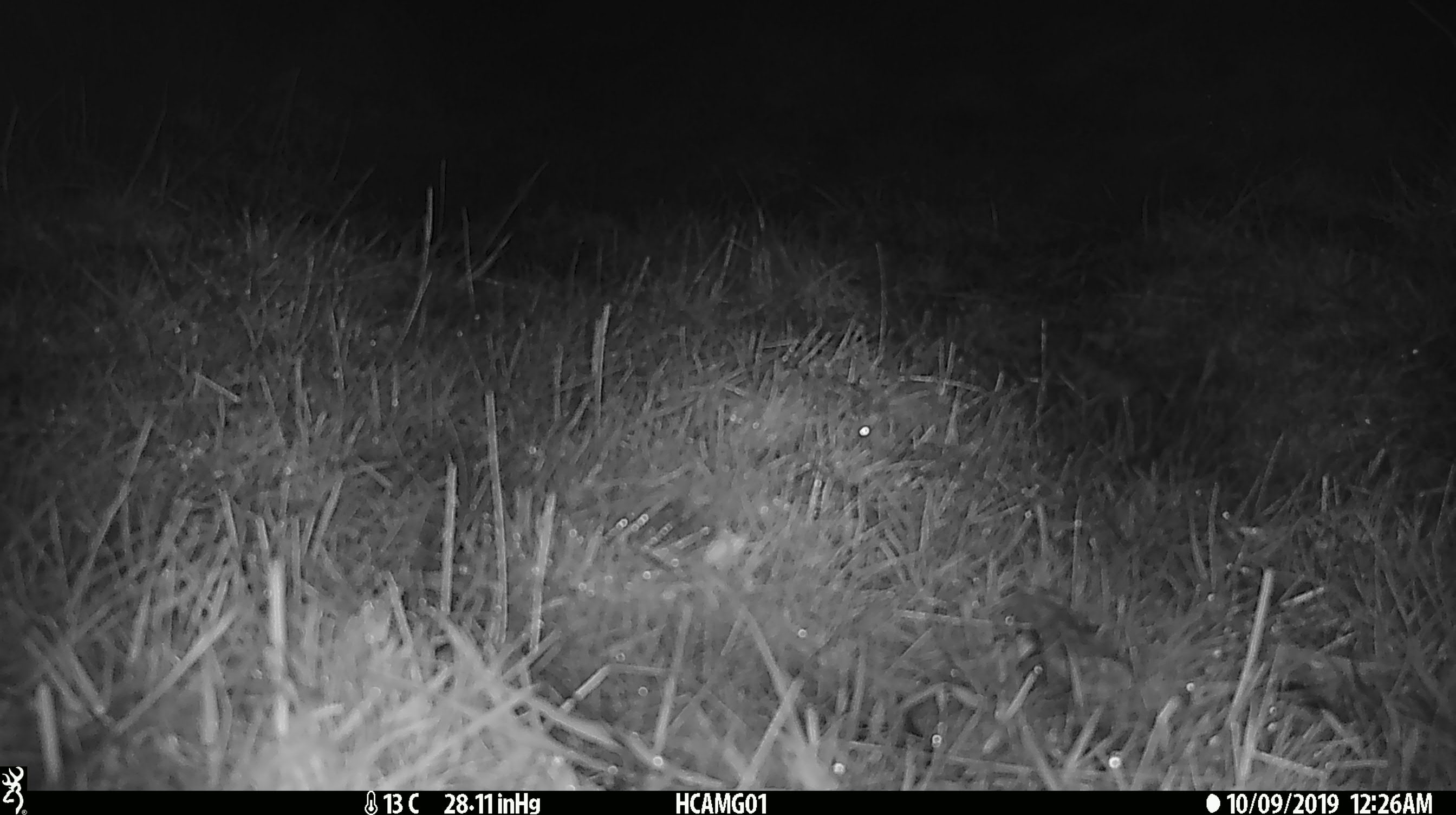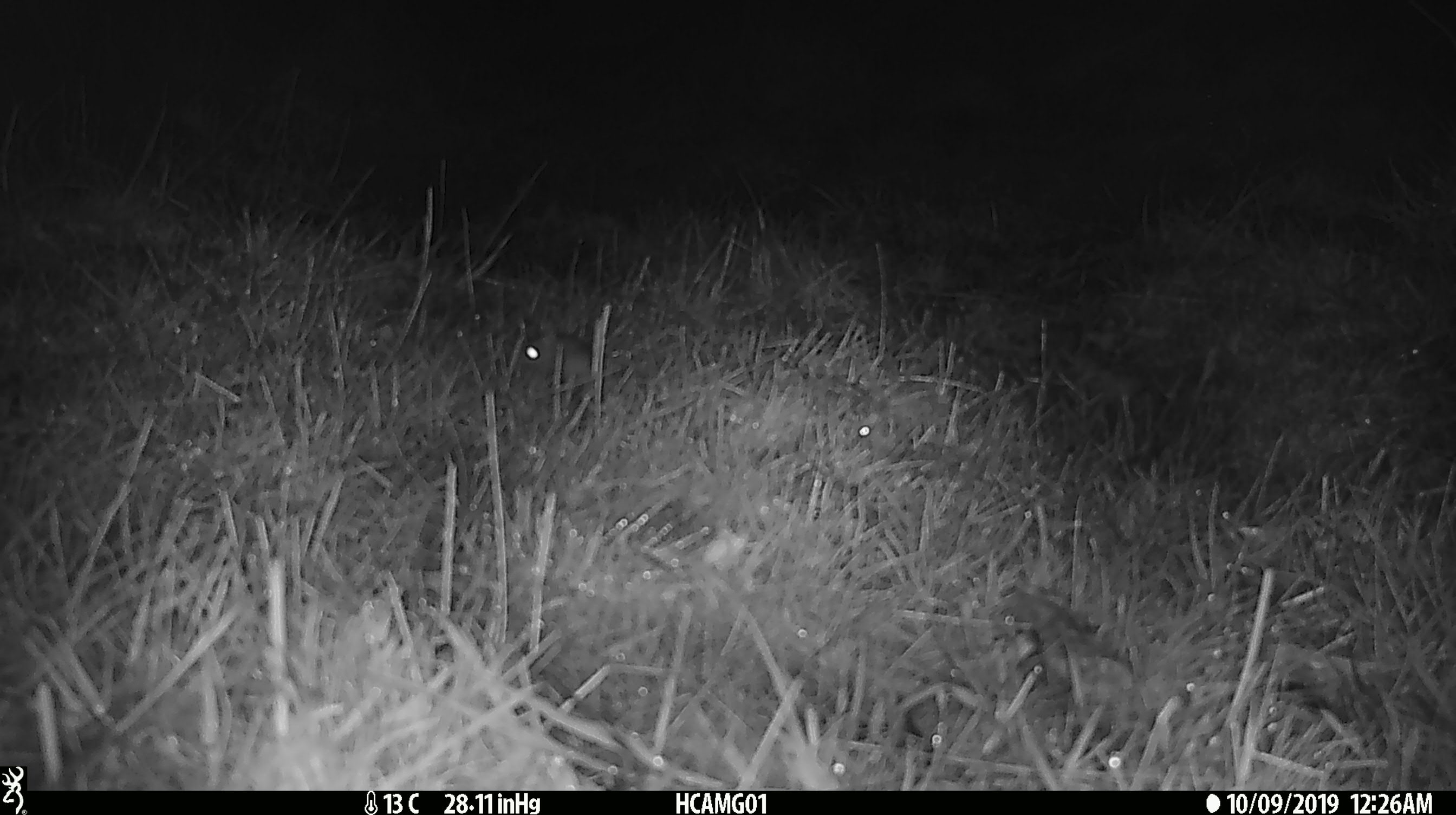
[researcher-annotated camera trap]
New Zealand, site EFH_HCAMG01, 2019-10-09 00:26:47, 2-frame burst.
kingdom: Animalia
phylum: Chordata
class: Mammalia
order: Rodentia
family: Muridae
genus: Mus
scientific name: Mus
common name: mouse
Mouse (Mus).